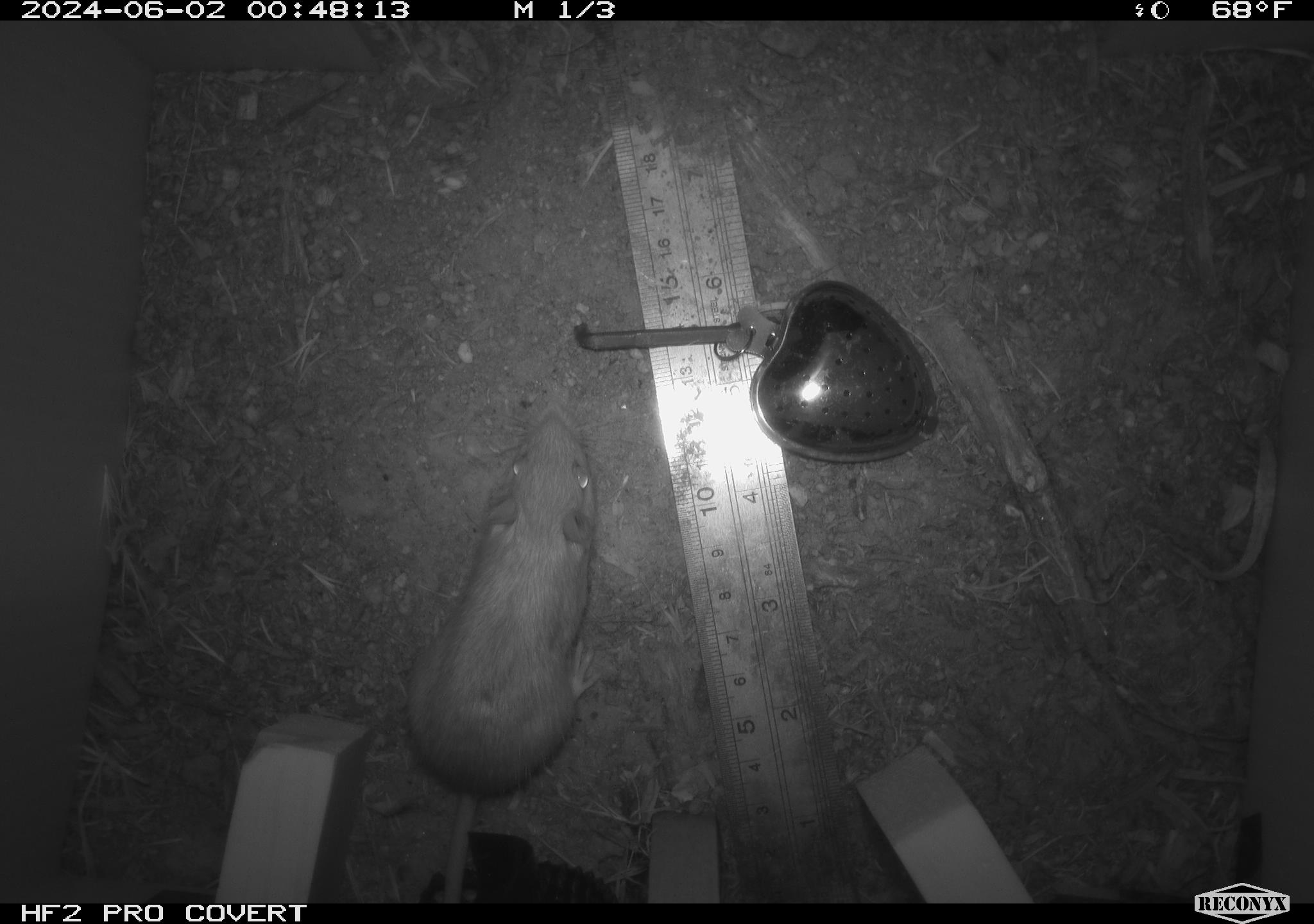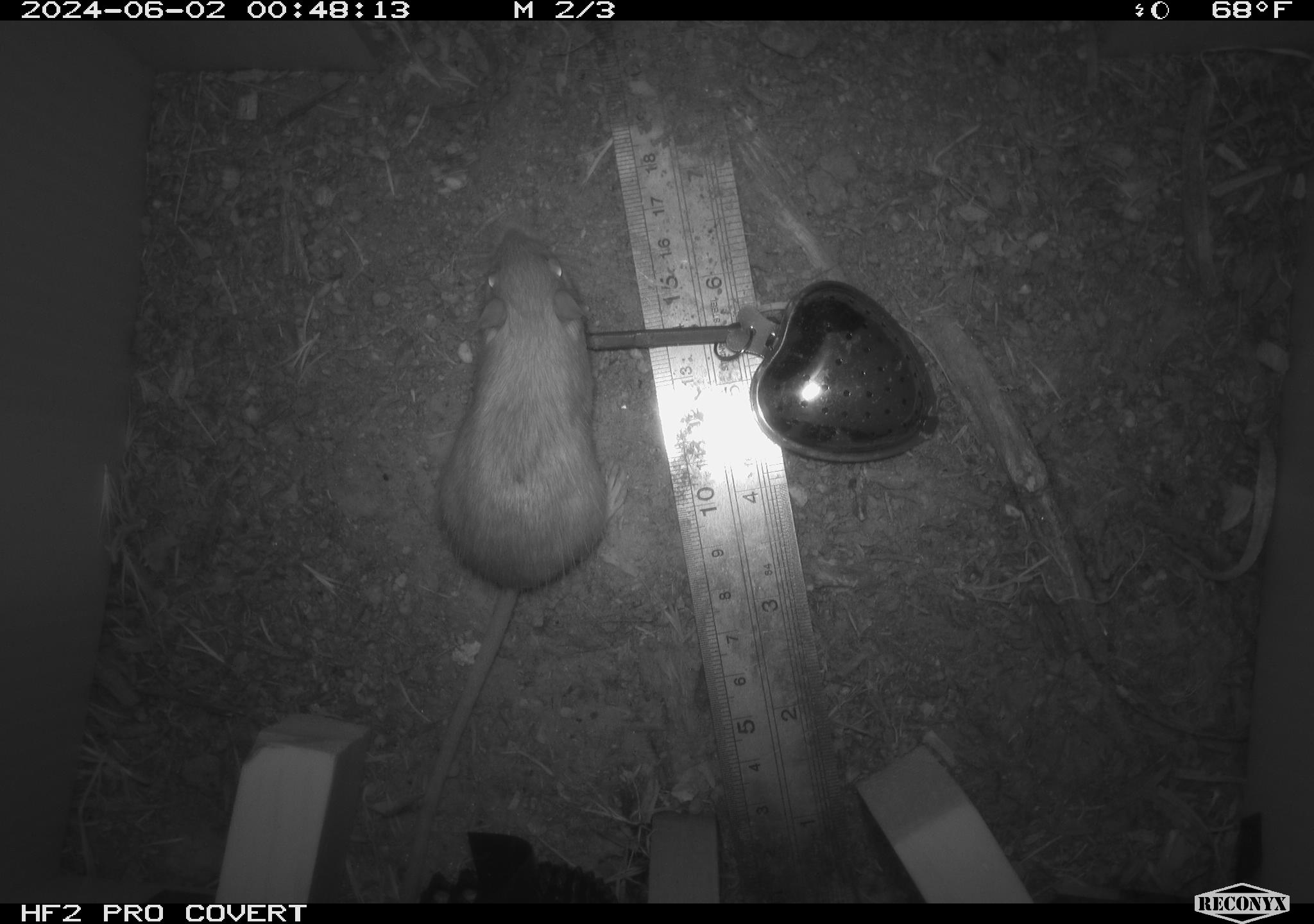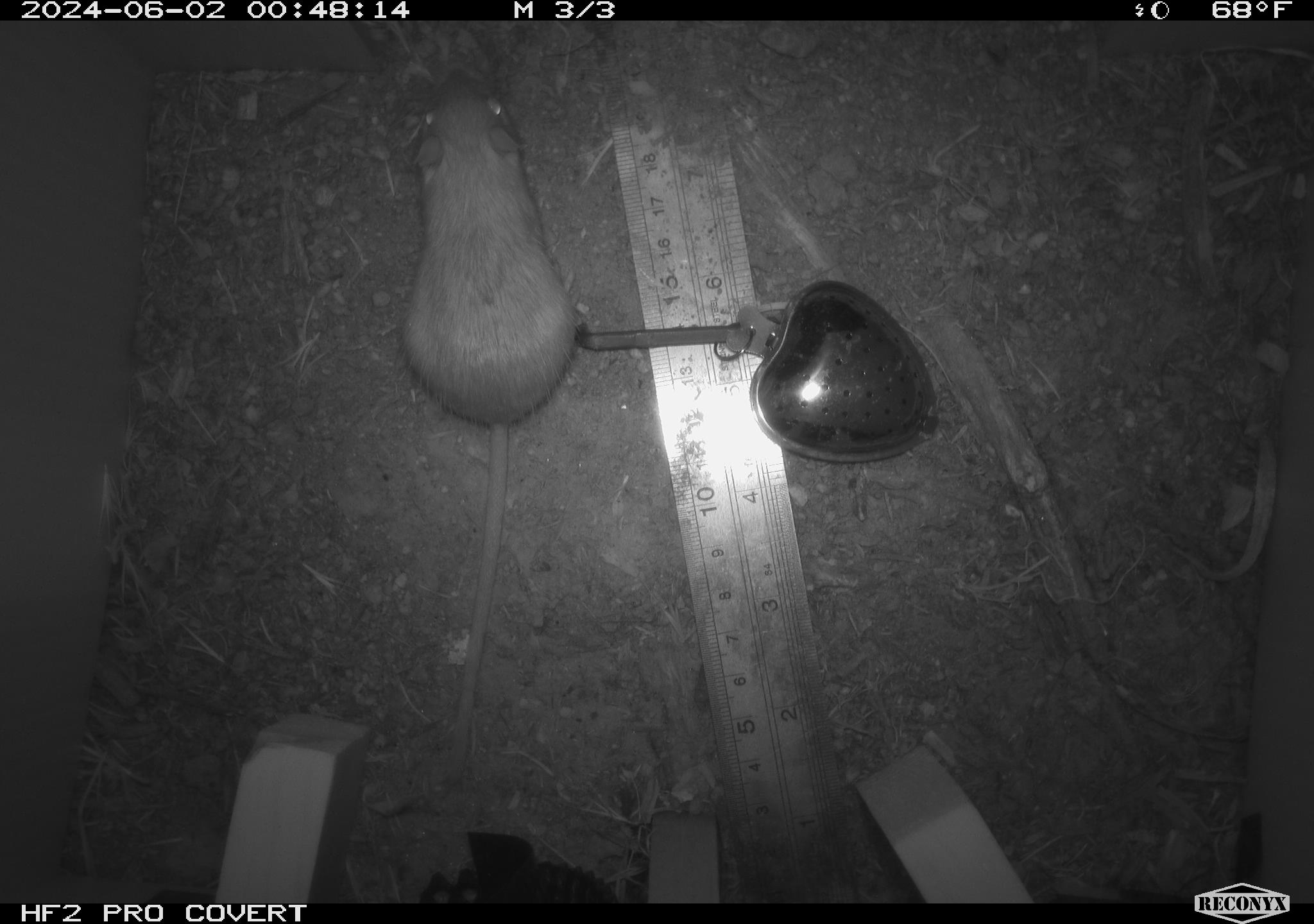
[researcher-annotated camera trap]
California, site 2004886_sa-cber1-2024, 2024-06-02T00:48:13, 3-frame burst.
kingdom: Animalia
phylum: Chordata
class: Mammalia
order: Rodentia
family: Heteromyidae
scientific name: Heteromyidae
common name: kangaroo rats and pocket mice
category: heteromyidae family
Heteromyidae family (kangaroo rats and pocket mice) (Heteromyidae).